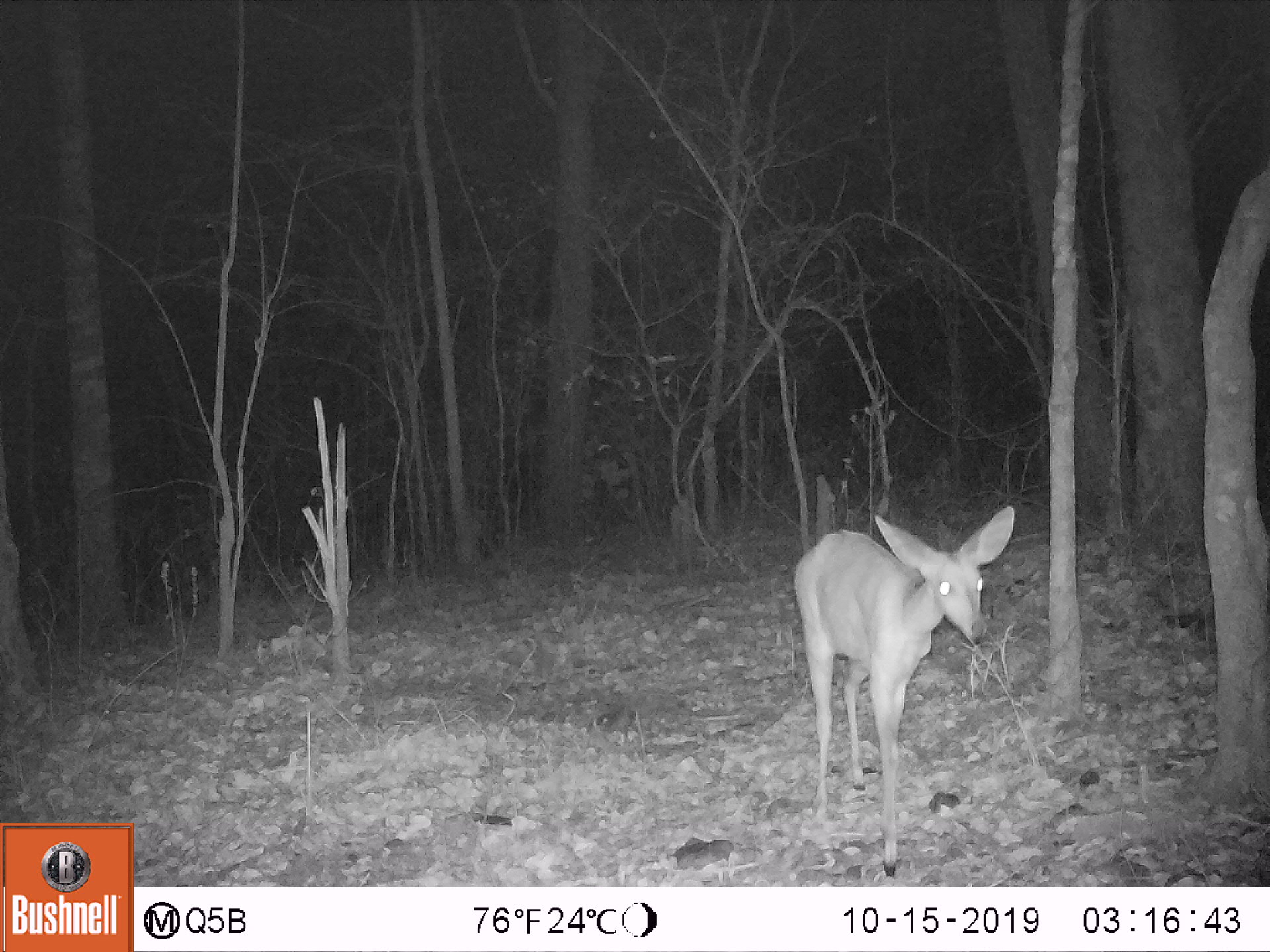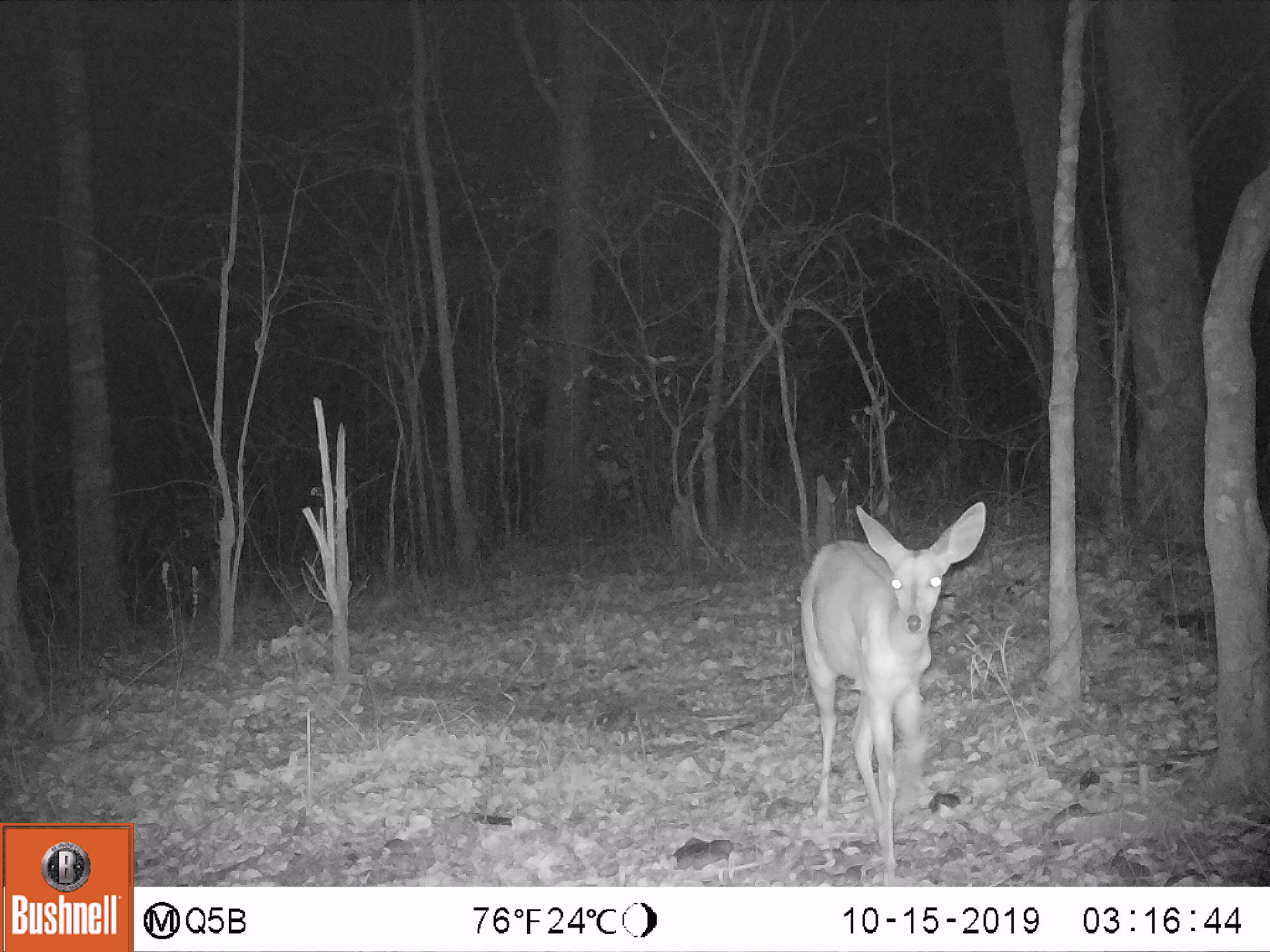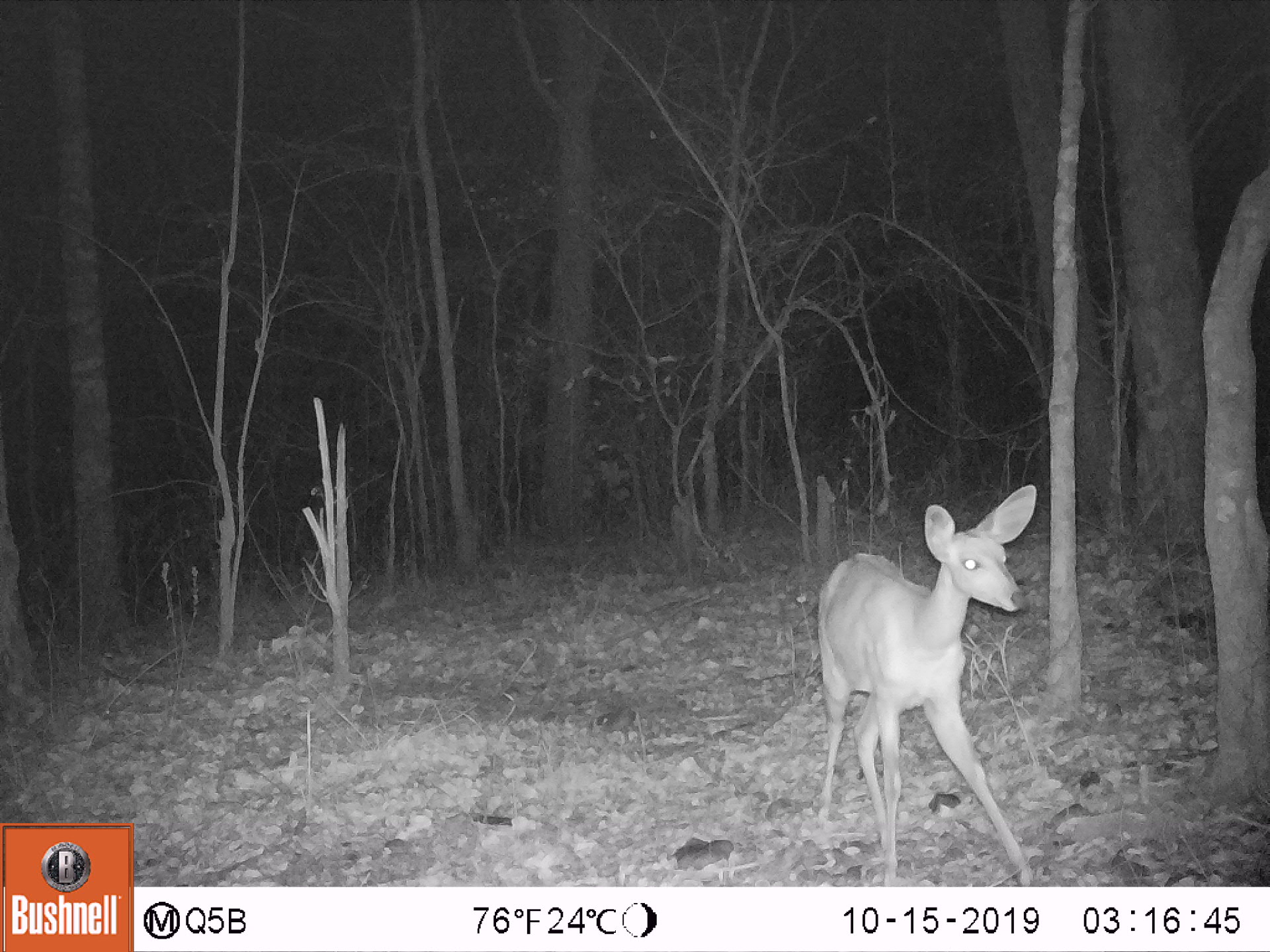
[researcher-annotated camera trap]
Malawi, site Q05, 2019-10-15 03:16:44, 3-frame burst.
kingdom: Animalia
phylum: Chordata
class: Mammalia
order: Artiodactyla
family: Bovidae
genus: Tragelaphus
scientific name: Tragelaphus sylvaticus sylvaticus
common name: cape bushbuck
Cape bushbuck (Tragelaphus sylvaticus sylvaticus), count 1.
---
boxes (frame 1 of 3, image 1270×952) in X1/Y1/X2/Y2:
cape bushbuck: 792/506/1016/876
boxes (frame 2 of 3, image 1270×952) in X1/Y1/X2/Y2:
cape bushbuck: 795/501/990/876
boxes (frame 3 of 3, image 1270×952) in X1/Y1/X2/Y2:
cape bushbuck: 809/480/1042/880